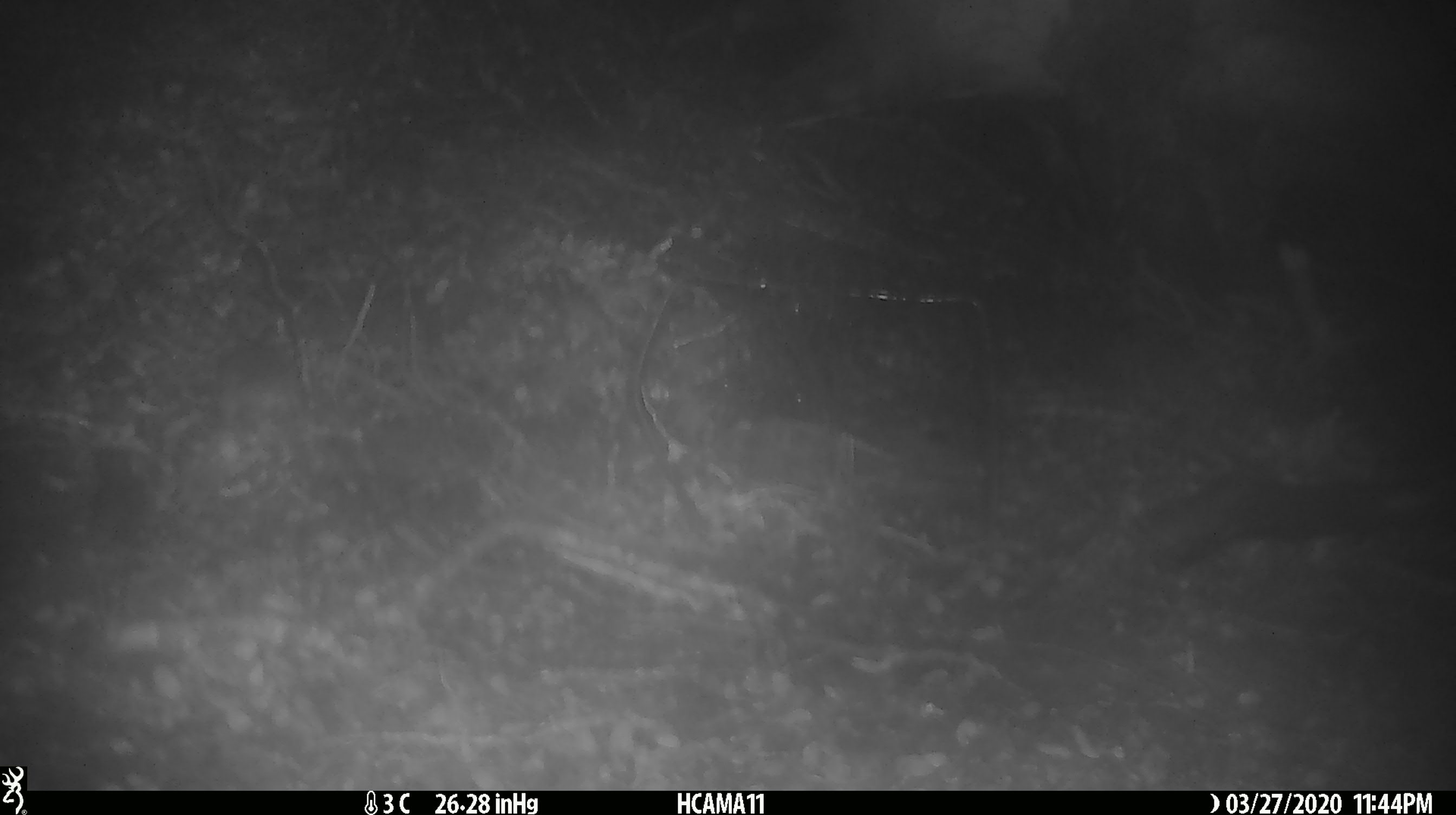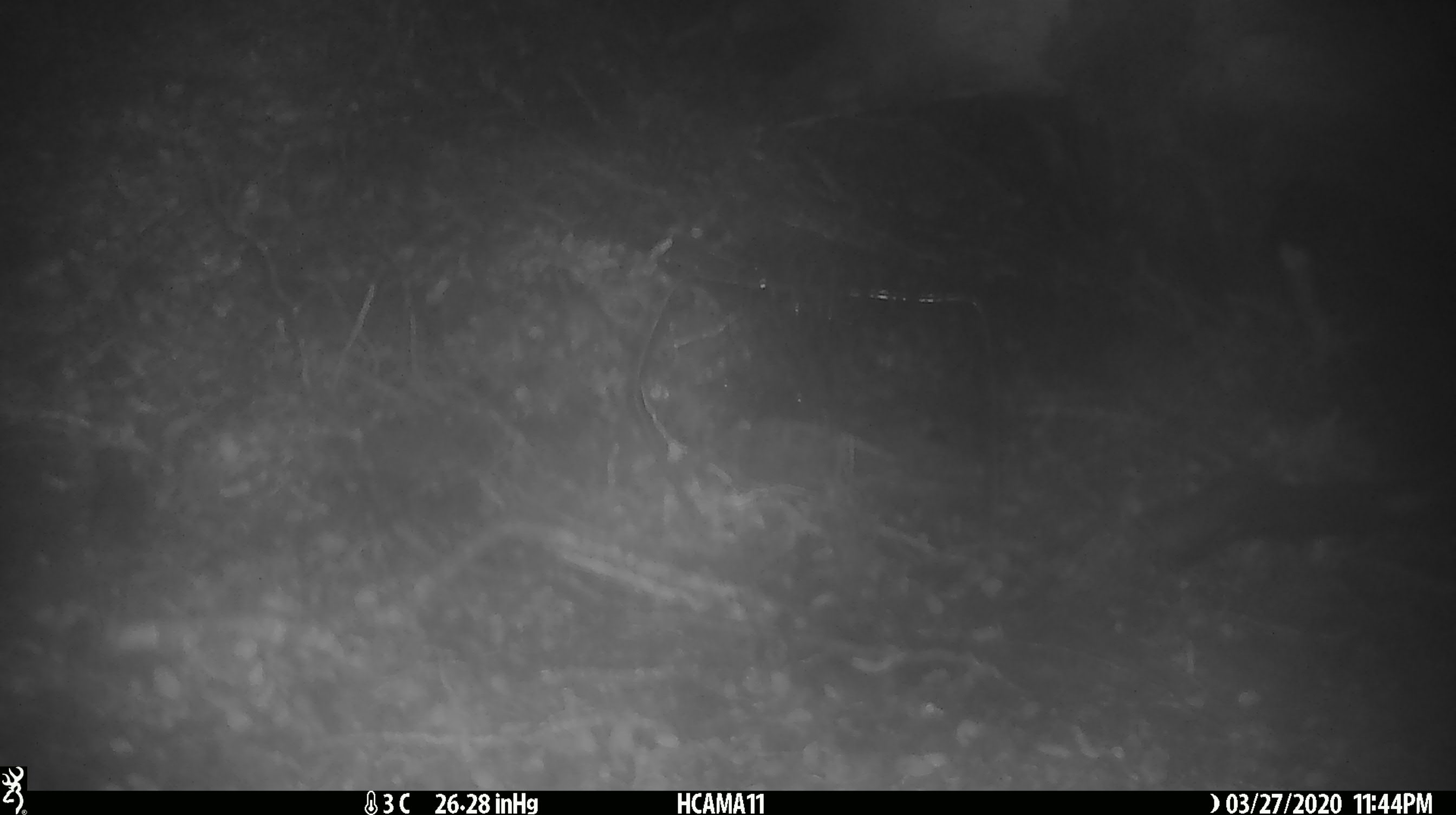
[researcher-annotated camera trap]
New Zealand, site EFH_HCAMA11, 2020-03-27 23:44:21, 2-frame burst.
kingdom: Animalia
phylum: Chordata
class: Mammalia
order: Rodentia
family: Muridae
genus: Mus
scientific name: Mus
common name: mouse